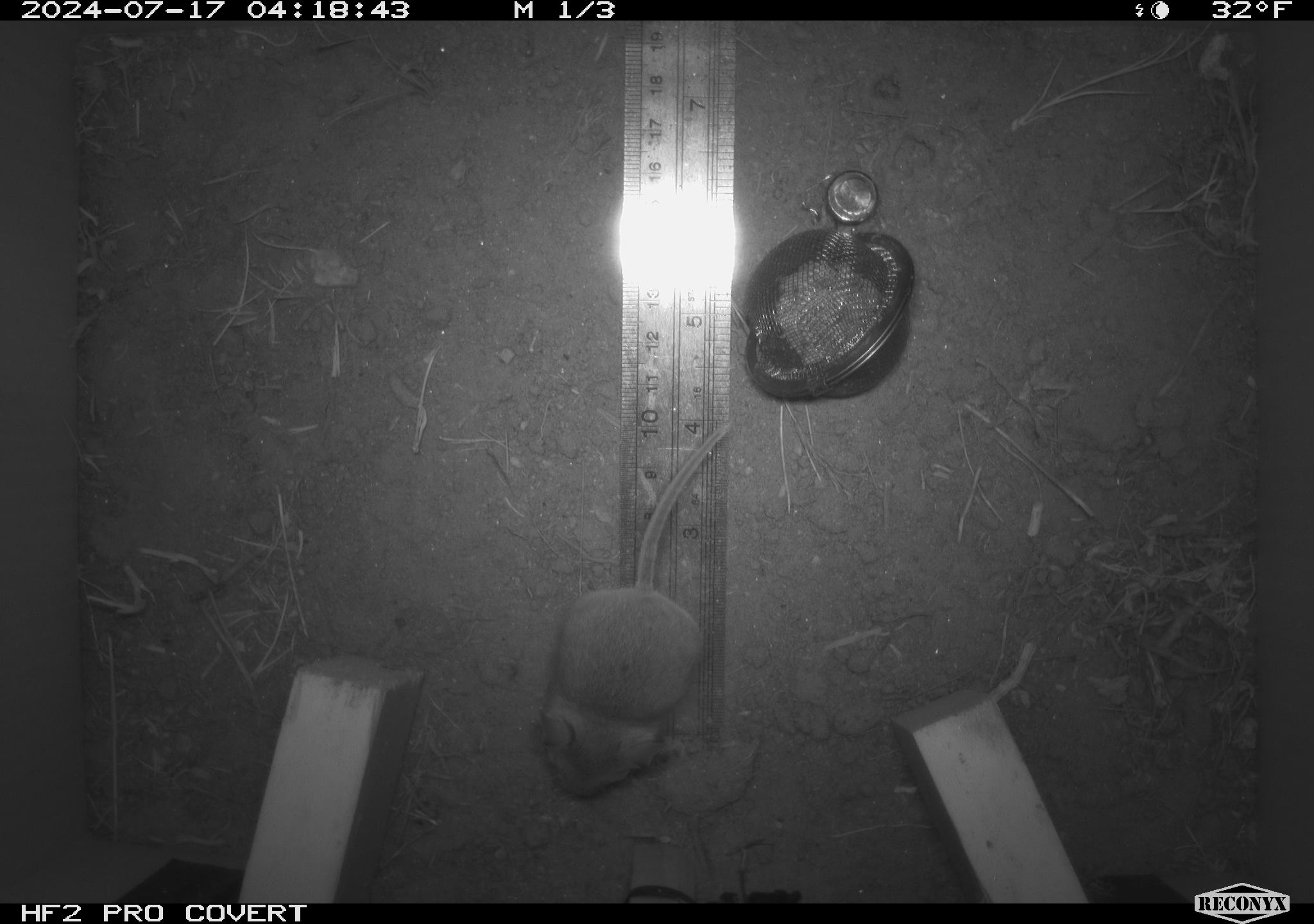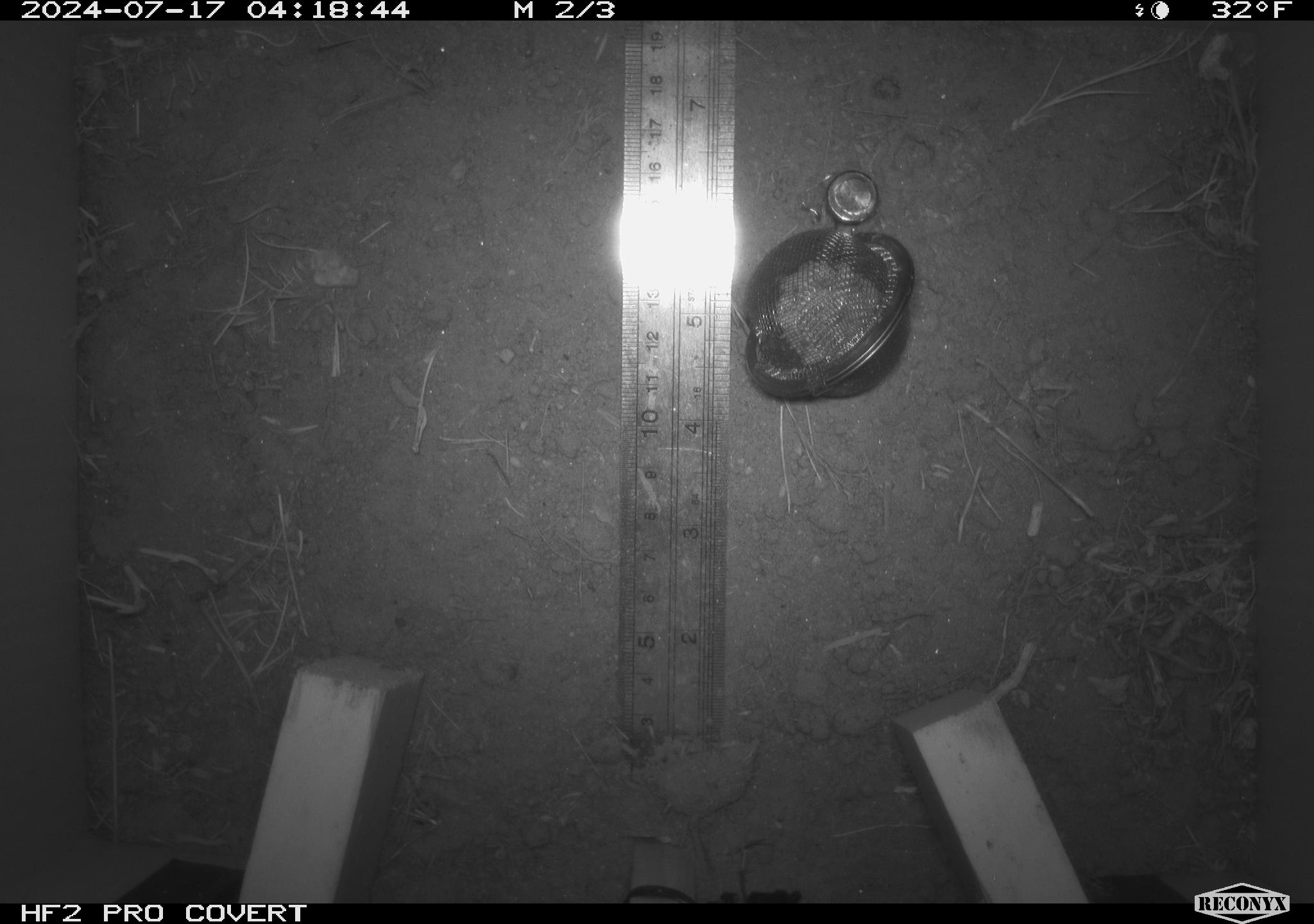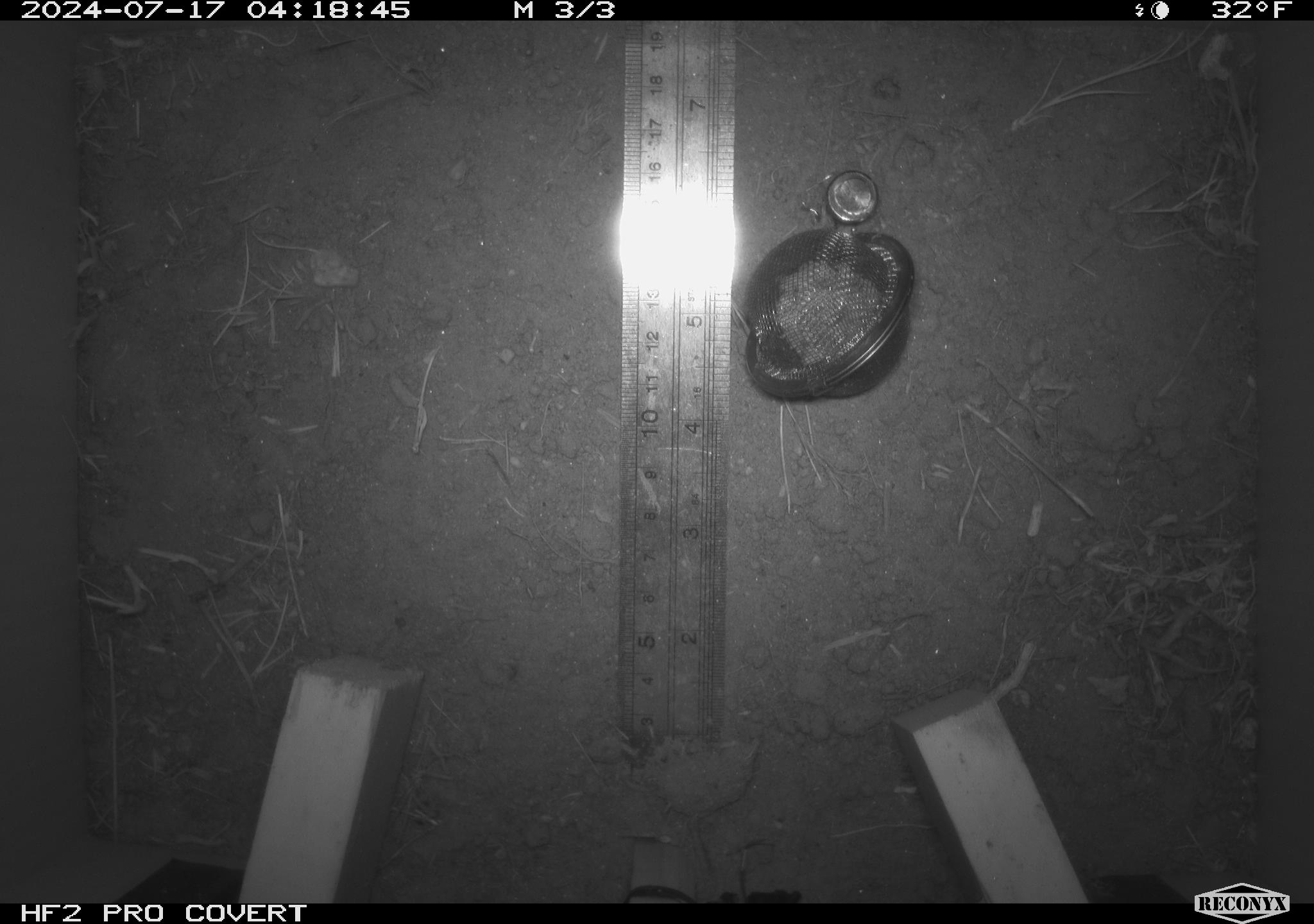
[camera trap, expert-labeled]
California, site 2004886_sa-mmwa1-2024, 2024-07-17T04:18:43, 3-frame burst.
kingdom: Animalia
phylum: Chordata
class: Mammalia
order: Rodentia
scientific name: Rodentia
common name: mouse species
Mouse species (Rodentia).